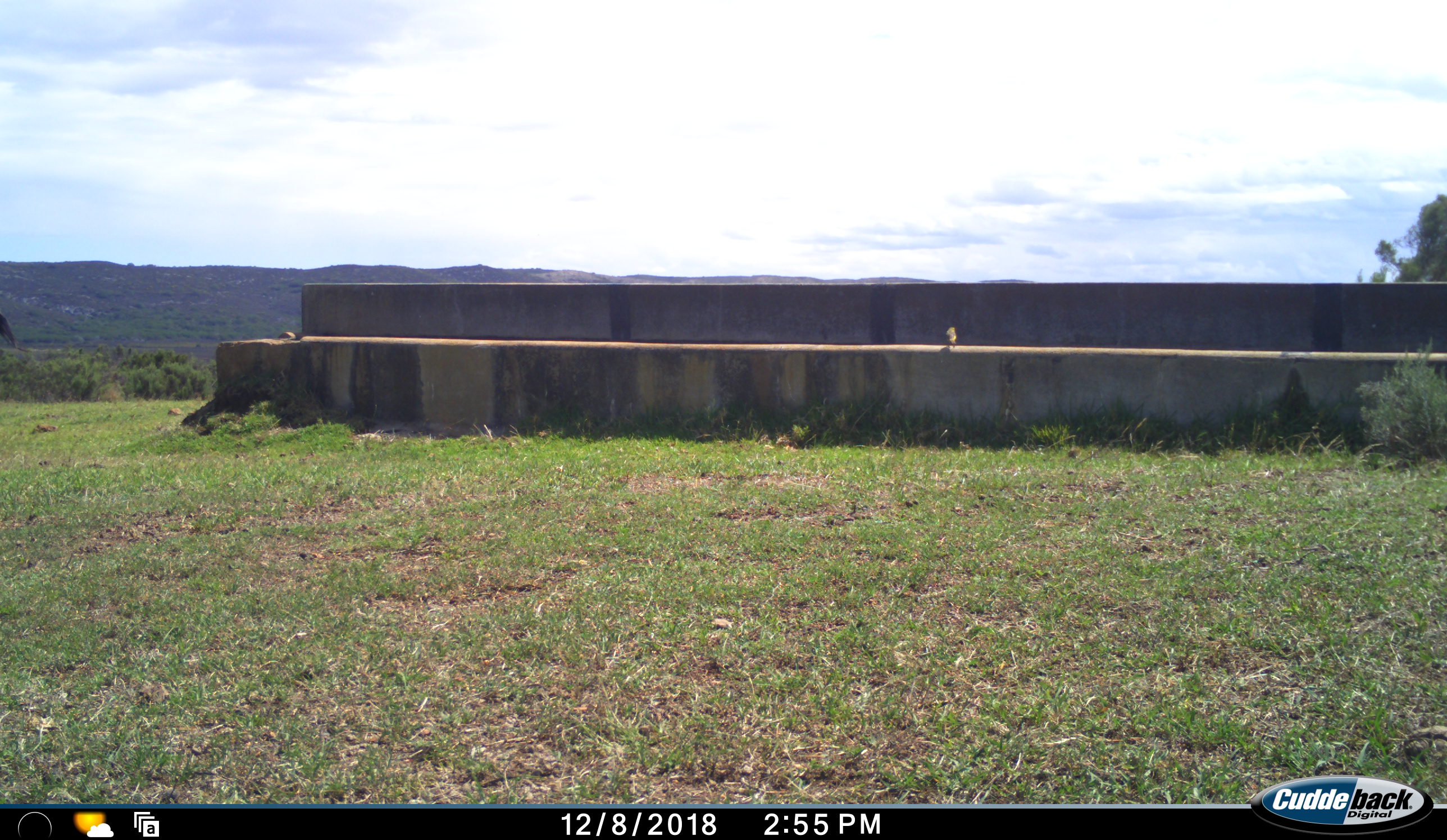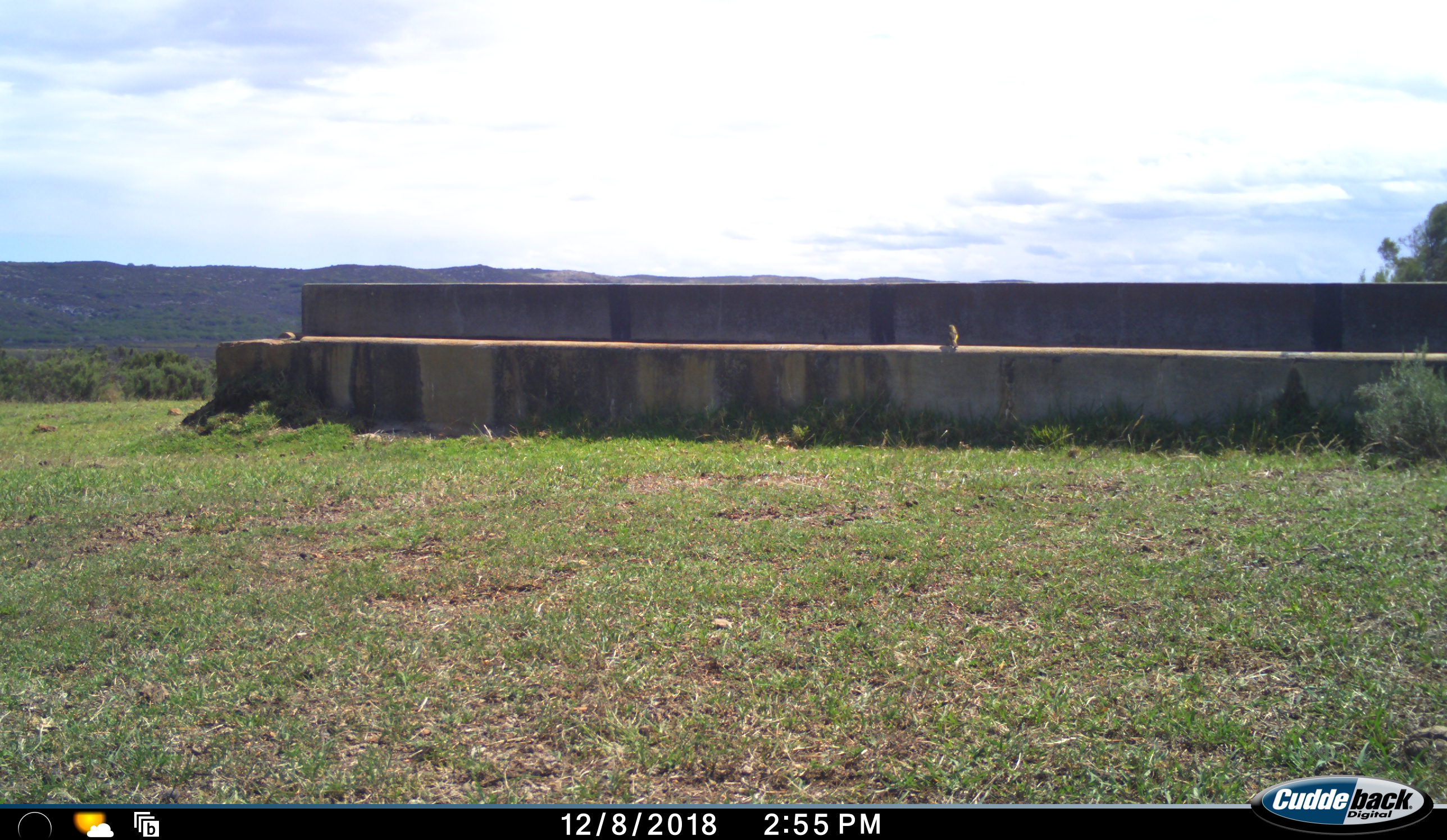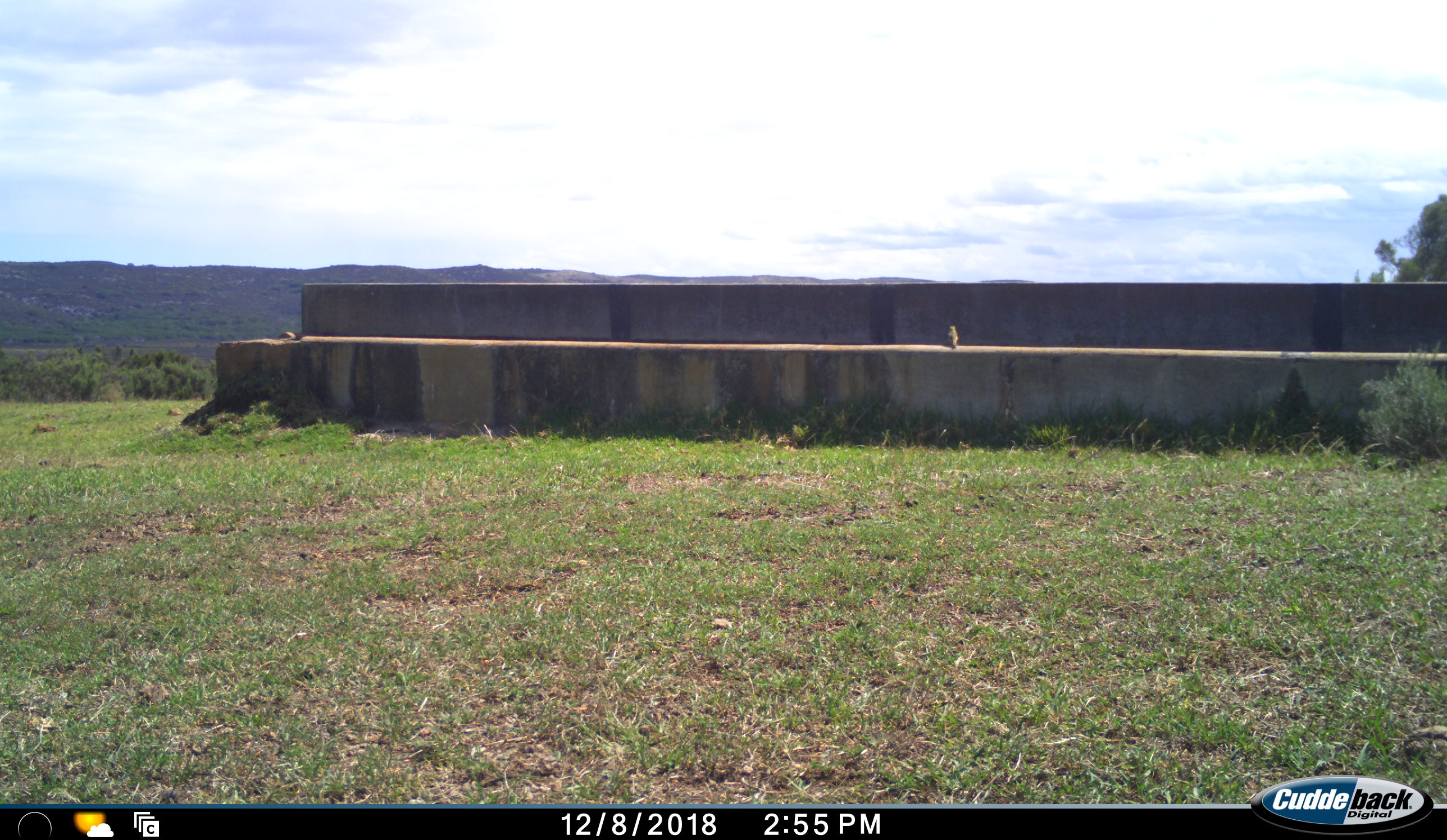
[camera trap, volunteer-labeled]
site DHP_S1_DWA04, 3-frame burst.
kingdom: Animalia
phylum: Chordata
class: Aves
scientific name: Aves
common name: bird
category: birdother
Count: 1.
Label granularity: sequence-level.